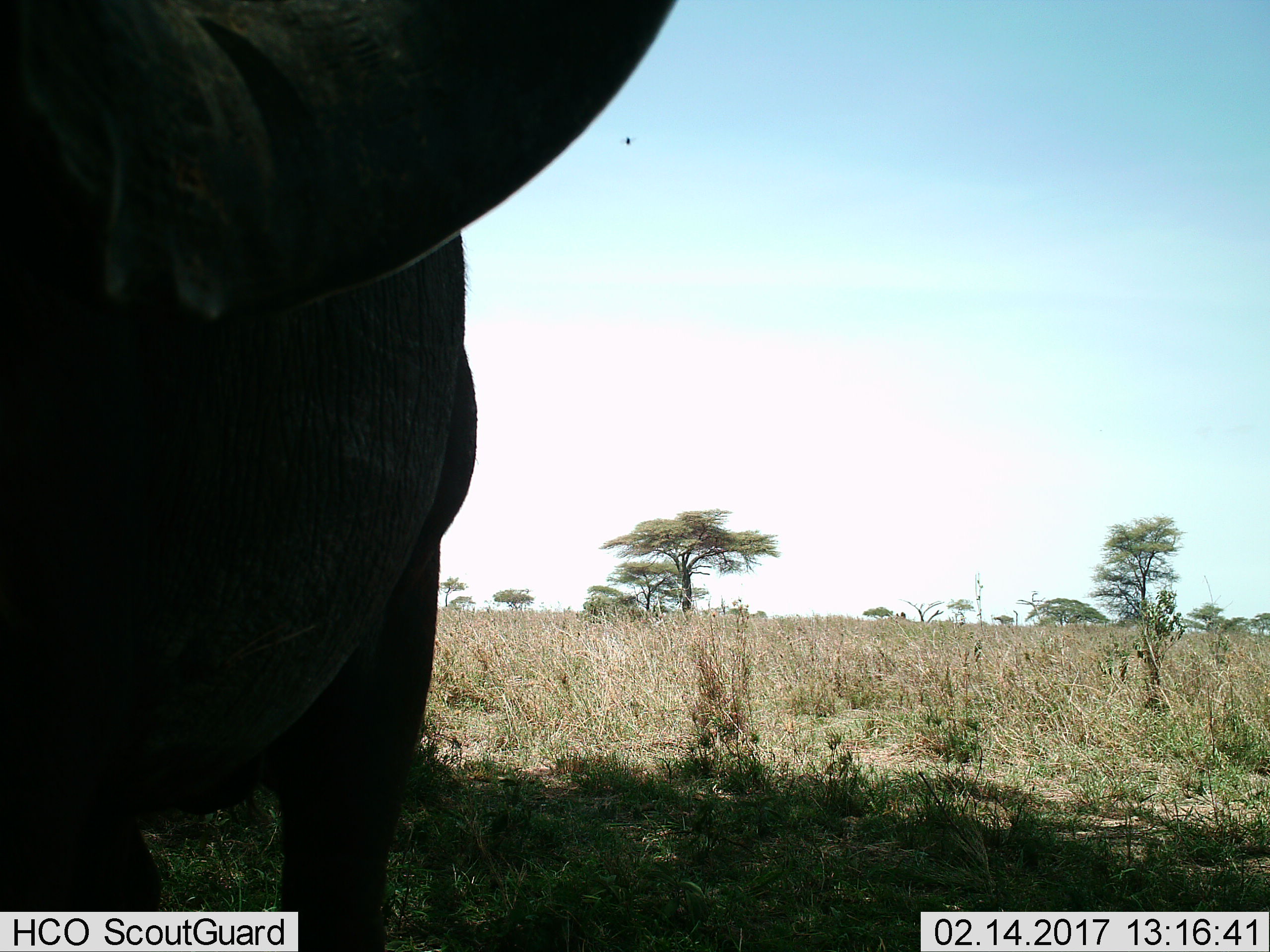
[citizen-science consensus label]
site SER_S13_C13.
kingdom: Animalia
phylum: Chordata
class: Mammalia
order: Artiodactyla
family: Bovidae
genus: Connochaetes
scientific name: Connochaetes taurinus taurinus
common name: blue wildebeest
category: wildebeestblue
Wildebeestblue (blue wildebeest) (Connochaetes taurinus taurinus), count 1. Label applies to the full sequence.